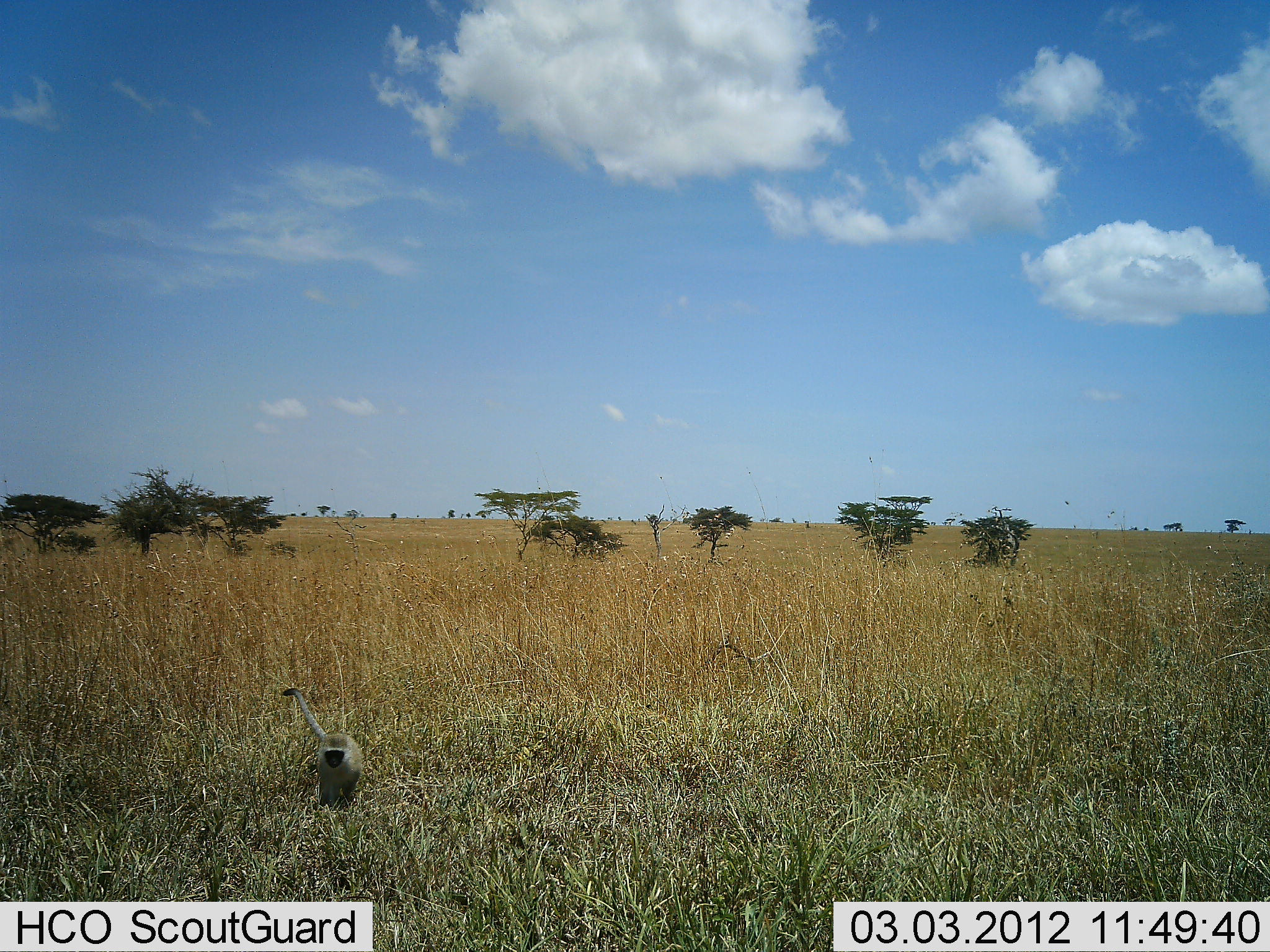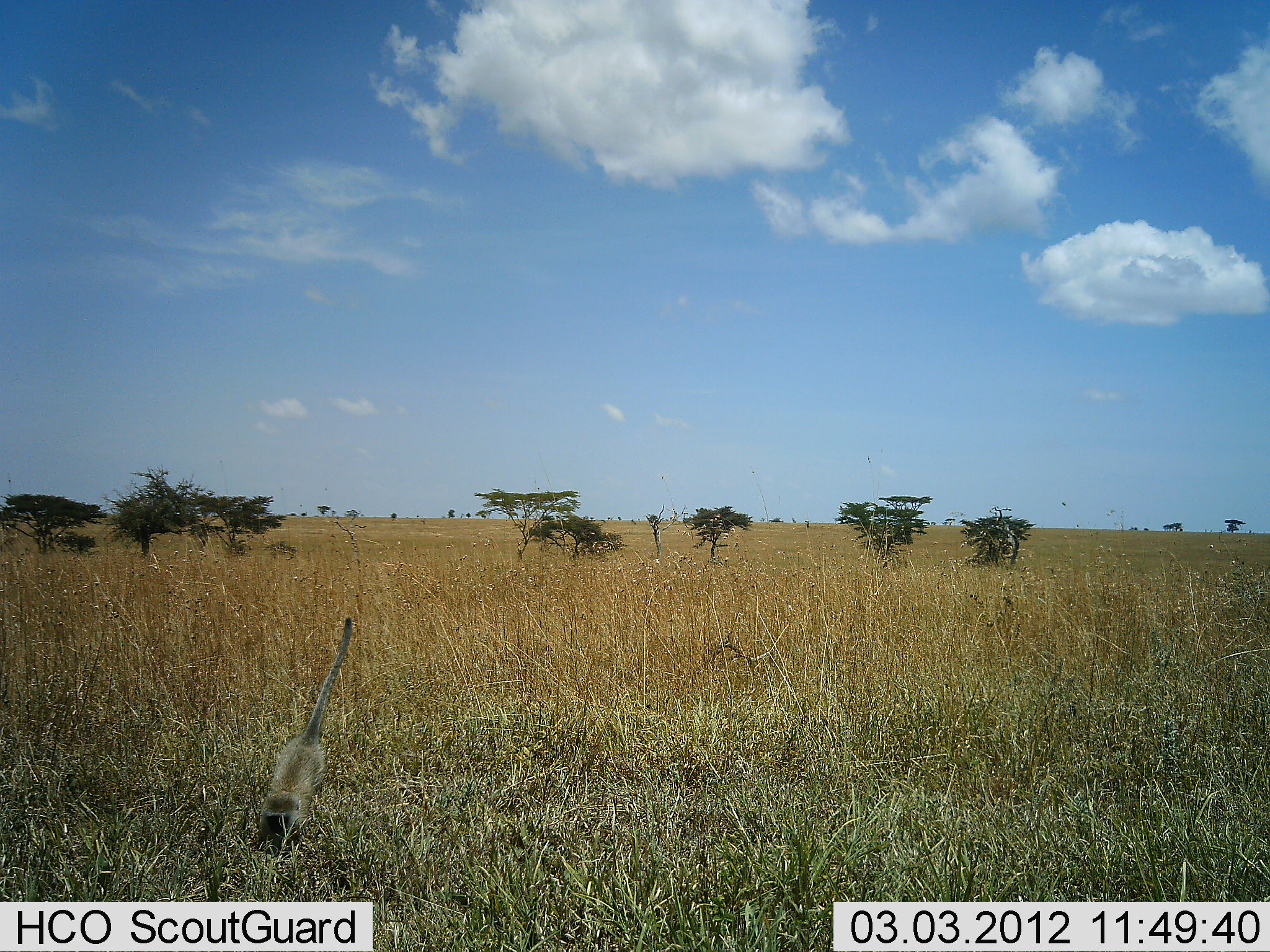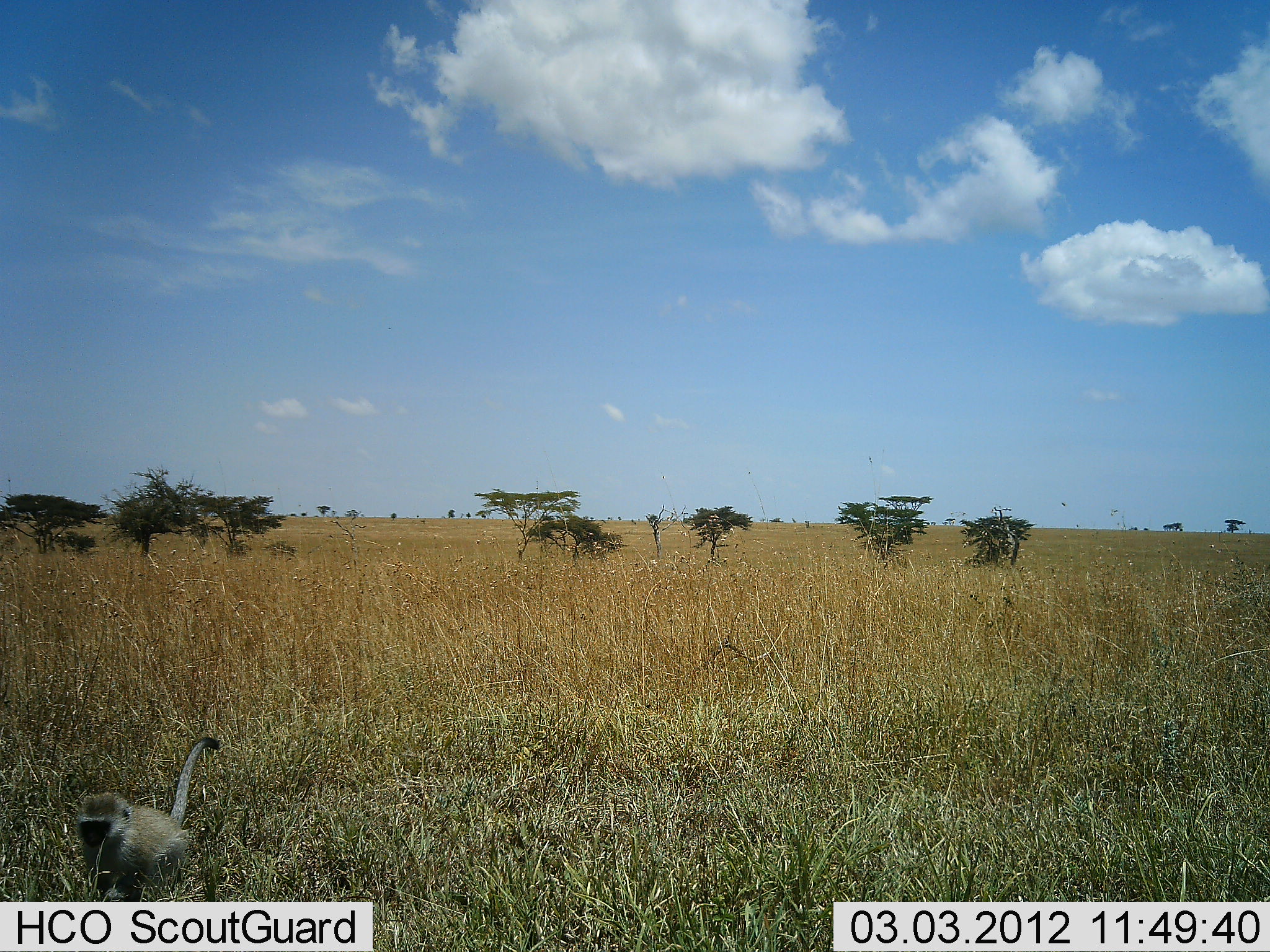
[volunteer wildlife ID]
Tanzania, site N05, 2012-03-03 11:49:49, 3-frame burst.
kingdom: Animalia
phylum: Chordata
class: Mammalia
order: Primates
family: Cercopithecidae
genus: Chlorocebus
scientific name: Chlorocebus pygerythrus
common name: vervet monkey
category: monkeyvervet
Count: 1.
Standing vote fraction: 0%.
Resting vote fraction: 0%.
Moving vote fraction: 100%.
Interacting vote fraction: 0%.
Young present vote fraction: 0%.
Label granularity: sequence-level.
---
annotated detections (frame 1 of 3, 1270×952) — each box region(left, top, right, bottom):
animal: region(282, 688, 365, 812)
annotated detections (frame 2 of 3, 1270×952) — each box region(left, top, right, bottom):
animal: region(254, 617, 354, 860)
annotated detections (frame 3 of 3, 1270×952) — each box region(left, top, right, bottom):
animal: region(73, 736, 224, 902)